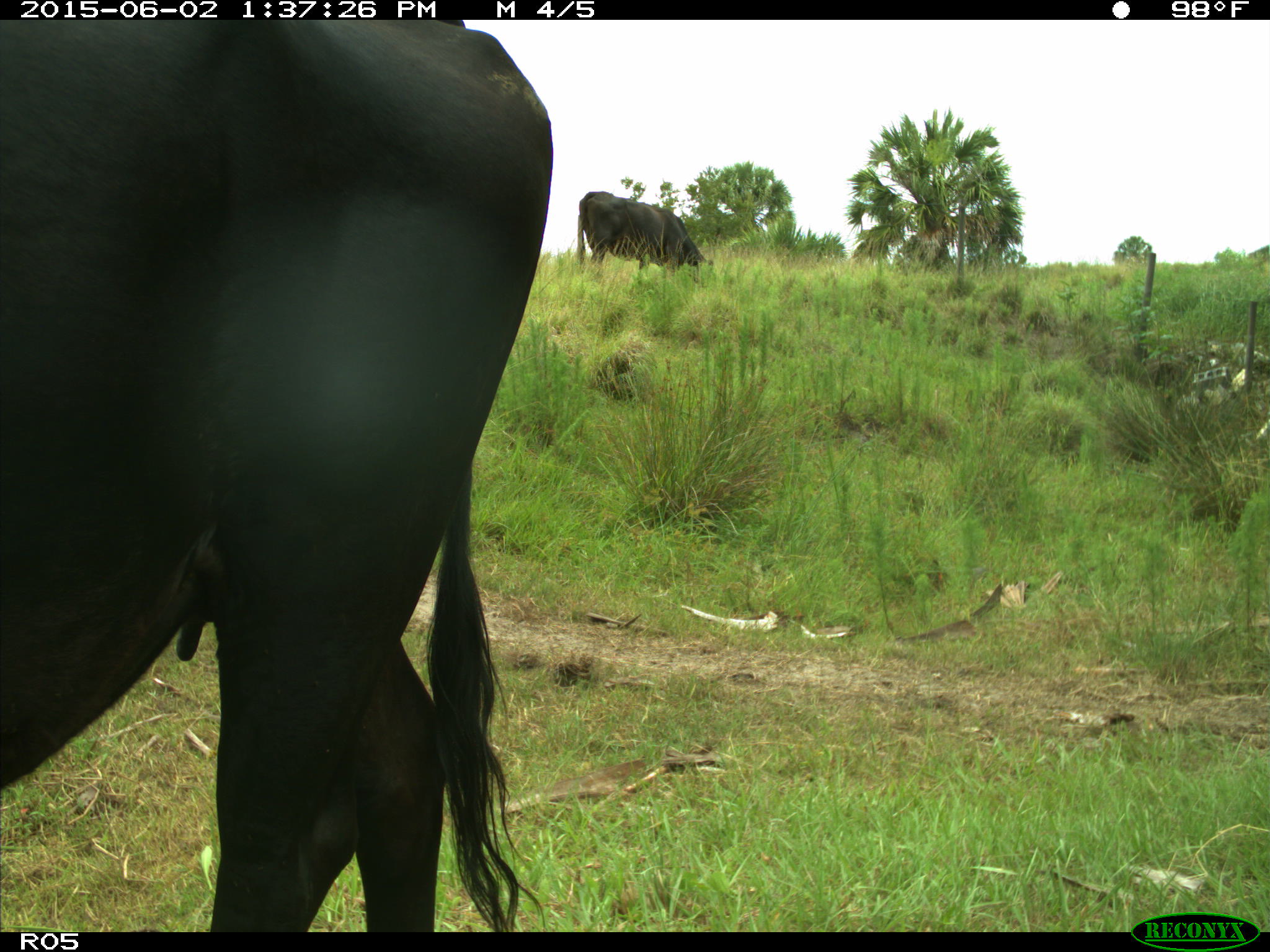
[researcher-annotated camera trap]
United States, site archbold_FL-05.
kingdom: Animalia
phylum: Chordata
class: Mammalia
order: Artiodactyla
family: Bovidae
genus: Bos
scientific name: Bos taurus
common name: domestic cow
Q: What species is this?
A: Bos taurus (domestic cow).